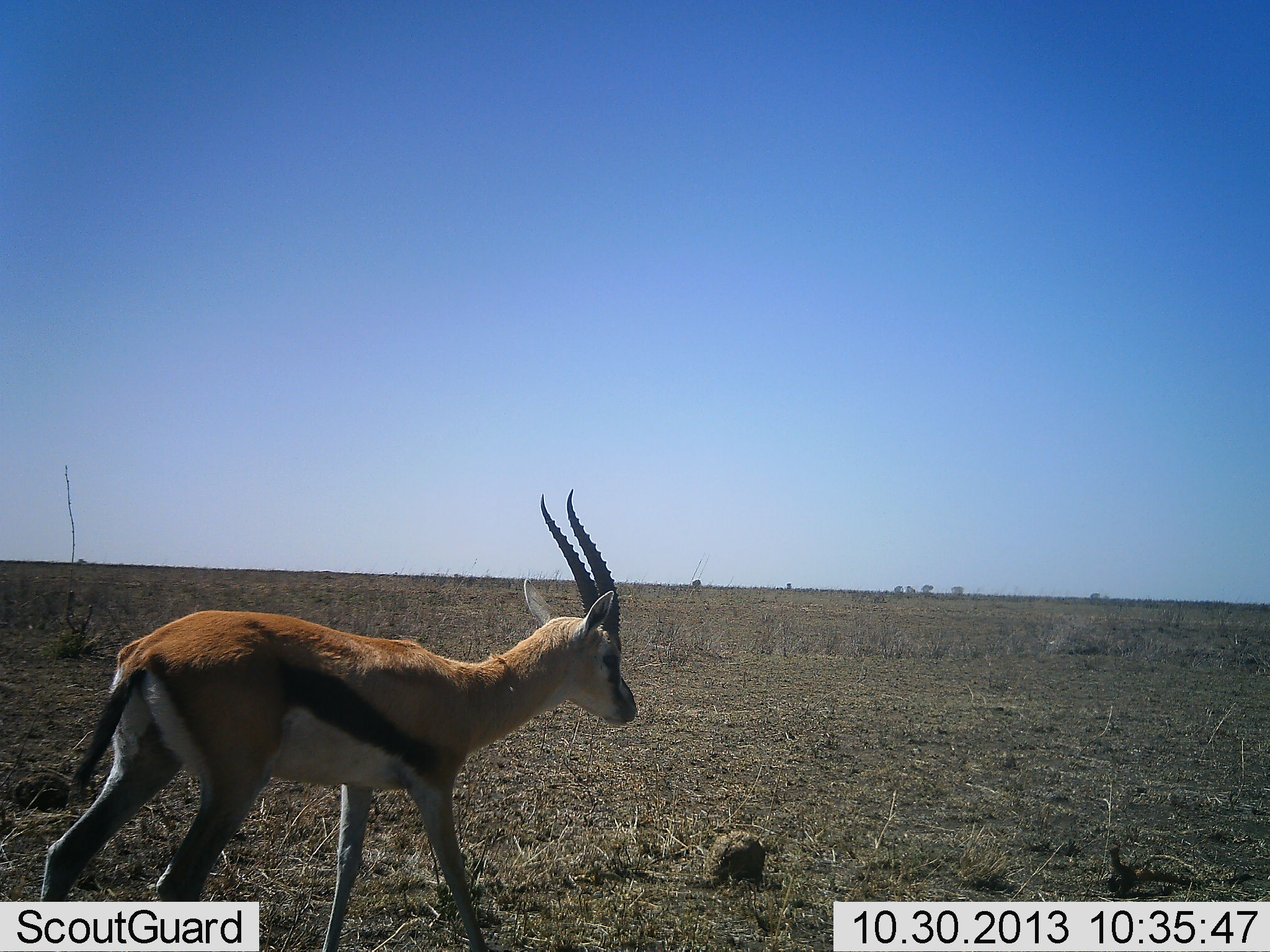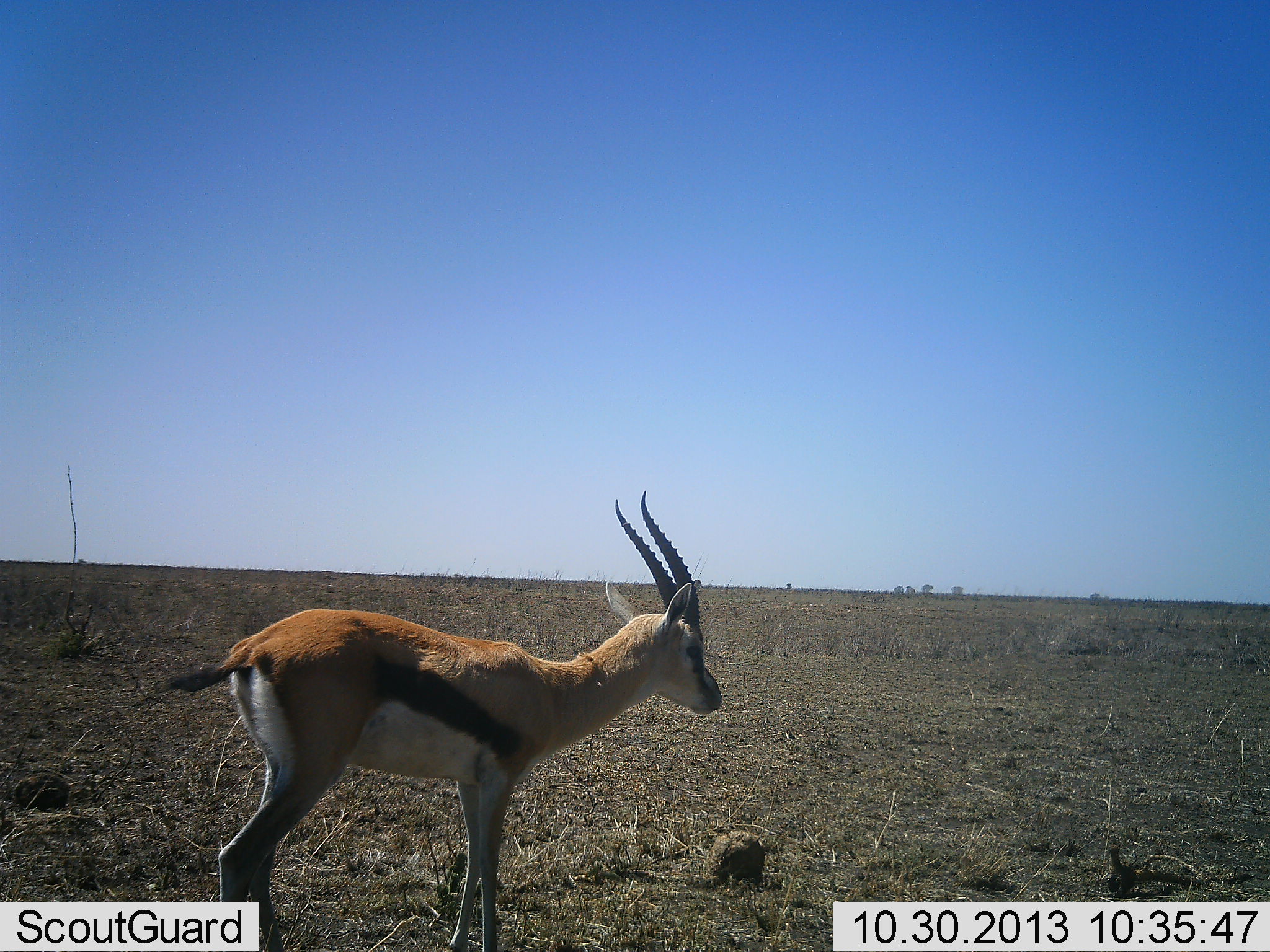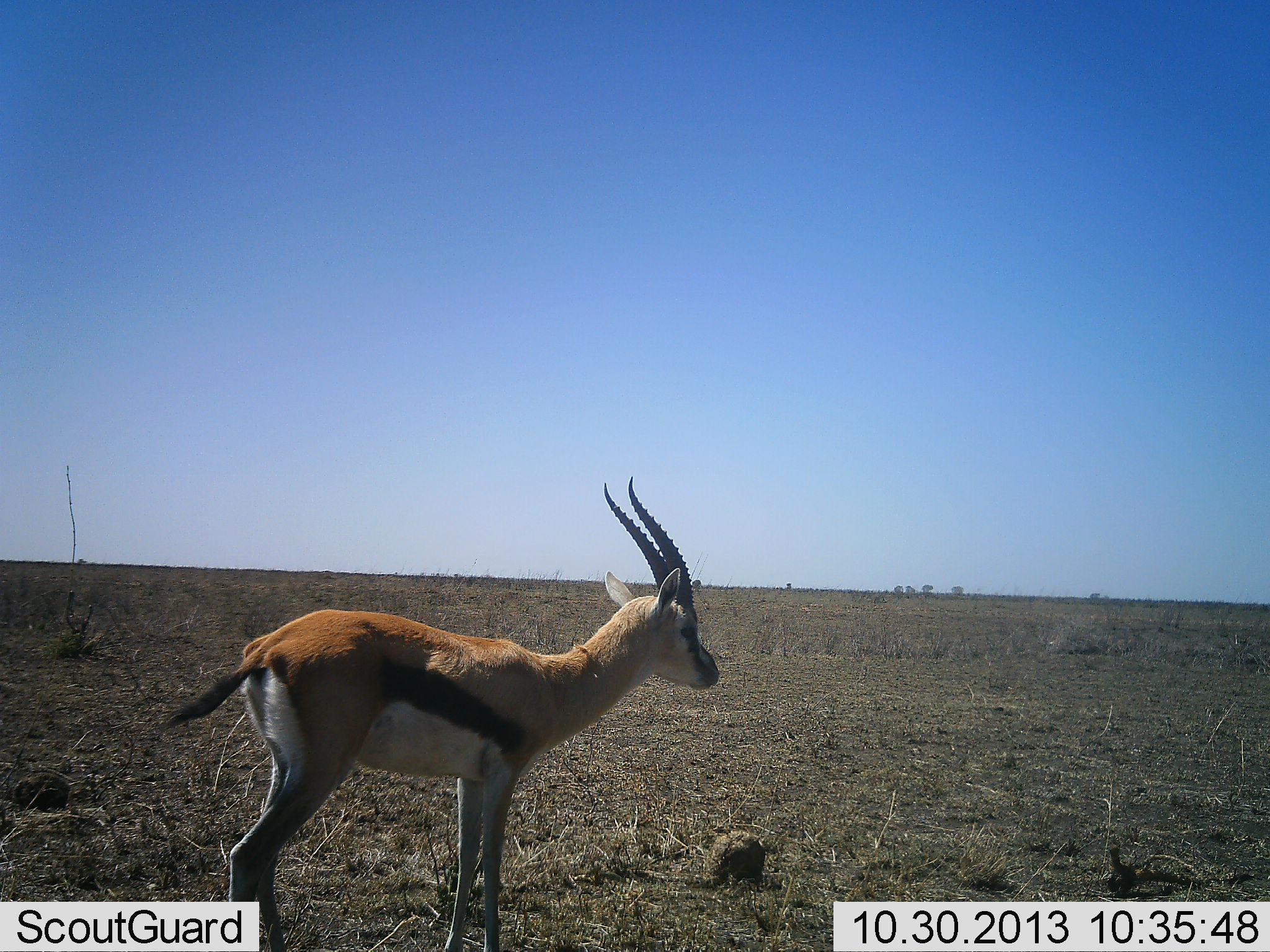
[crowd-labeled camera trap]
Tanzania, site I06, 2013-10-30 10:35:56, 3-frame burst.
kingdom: Animalia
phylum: Chordata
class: Mammalia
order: Artiodactyla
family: Bovidae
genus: Eudorcas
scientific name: Eudorcas thomsonii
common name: thomson's gazelle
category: gazellethomsons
Gazellethomsons (thomson's gazelle) (Eudorcas thomsonii), count 1. Behavior (volunteer vote fractions): standing 44%, resting 0%, moving 59%, interacting 0%. Young present (vote fraction): 0%. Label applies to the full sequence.